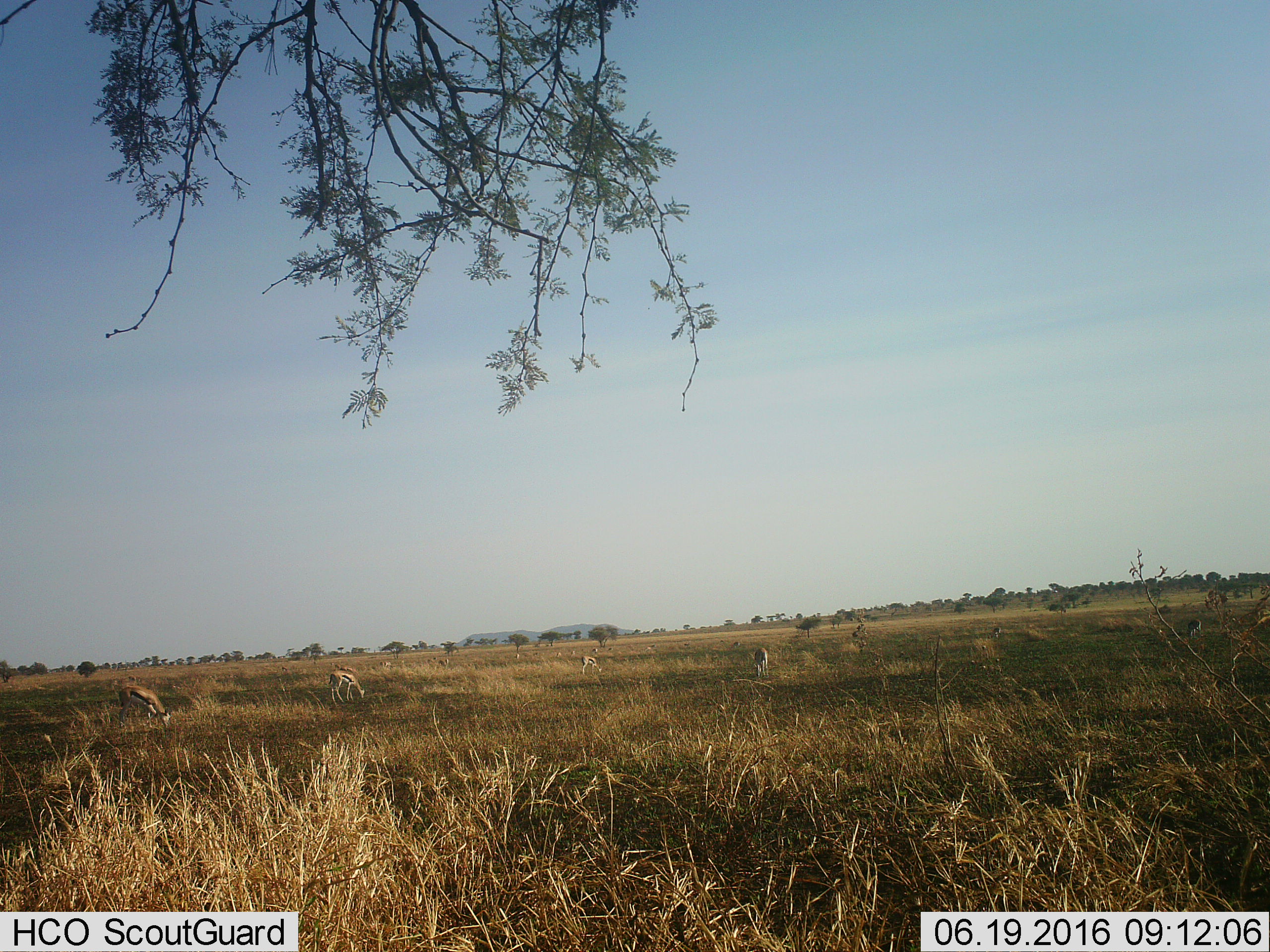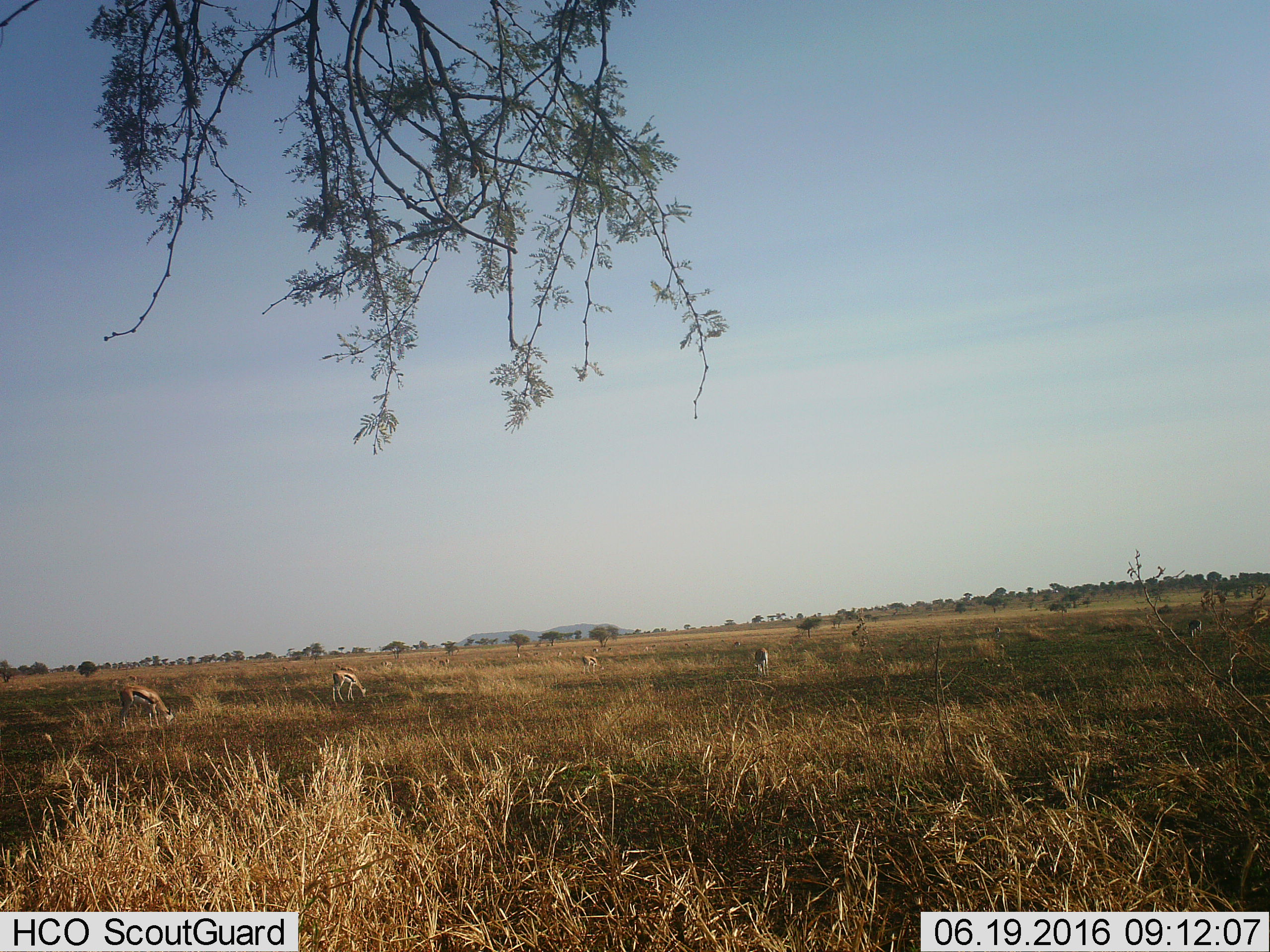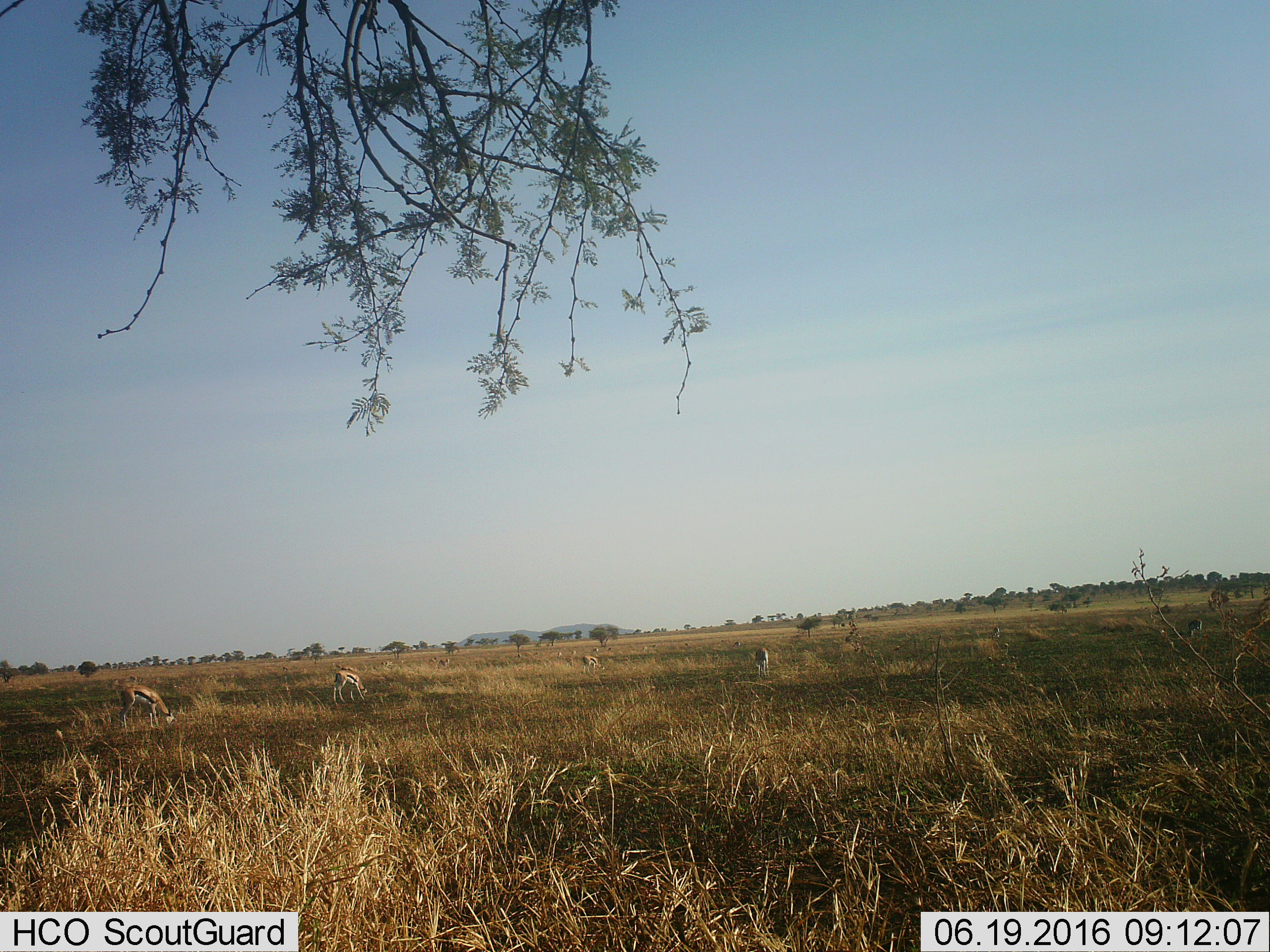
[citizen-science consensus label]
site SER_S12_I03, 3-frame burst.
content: unidentified animal